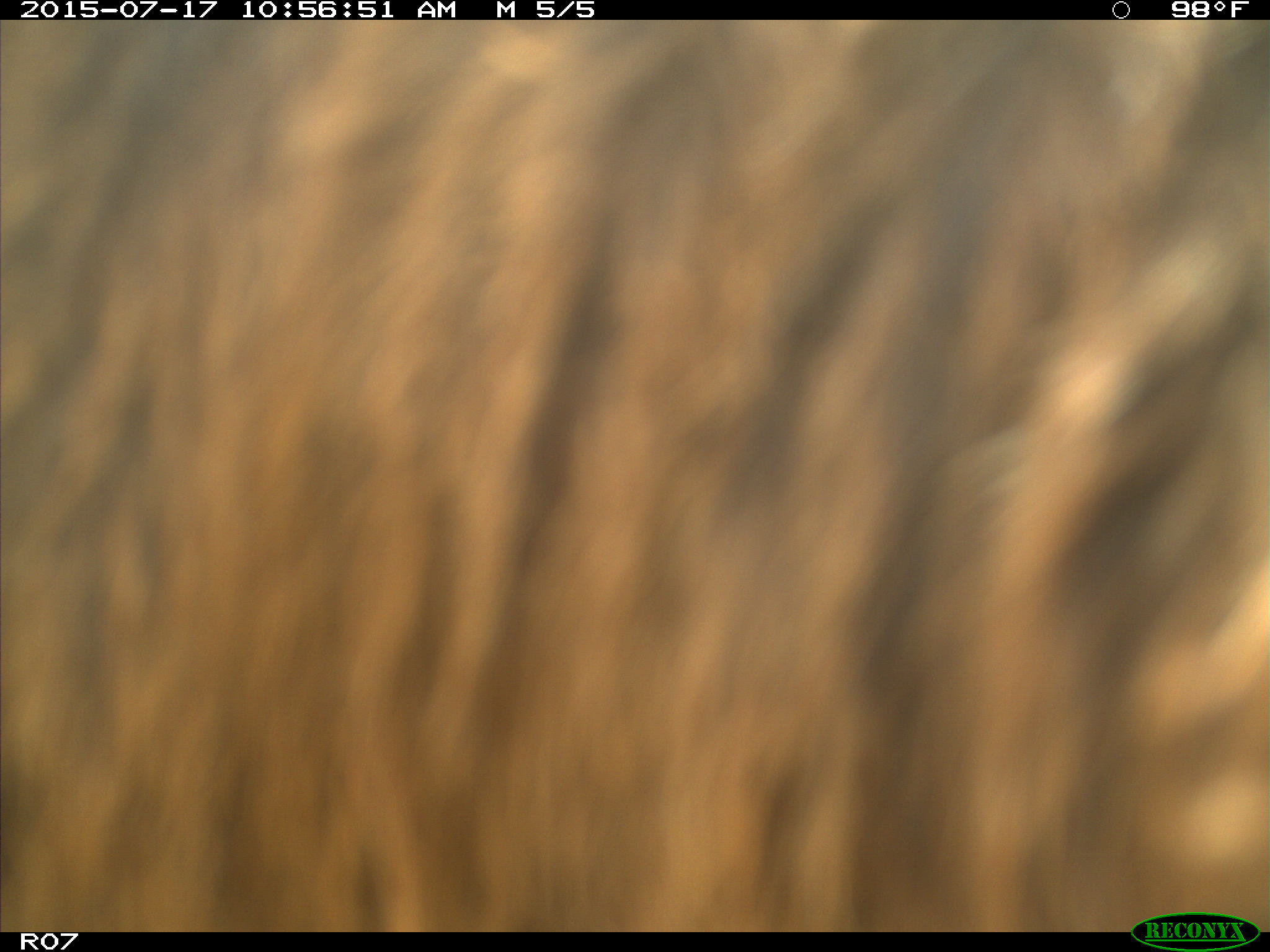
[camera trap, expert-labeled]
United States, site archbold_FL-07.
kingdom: Animalia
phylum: Chordata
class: Mammalia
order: Artiodactyla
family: Bovidae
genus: Bos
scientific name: Bos taurus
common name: domestic cow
Bos taurus (domestic cow).